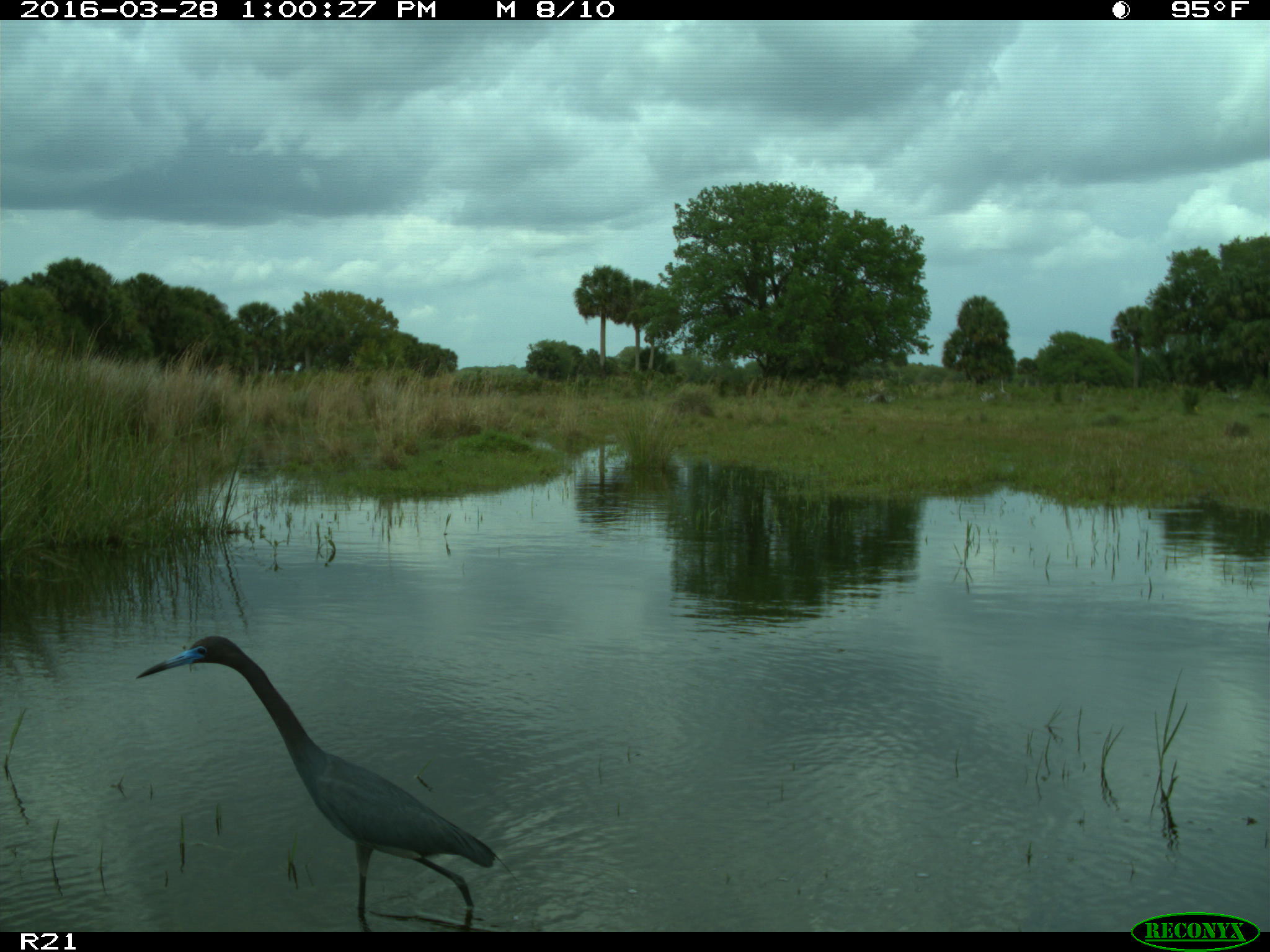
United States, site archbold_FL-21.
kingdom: Animalia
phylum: Chordata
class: Aves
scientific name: Aves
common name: birds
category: unidentified bird